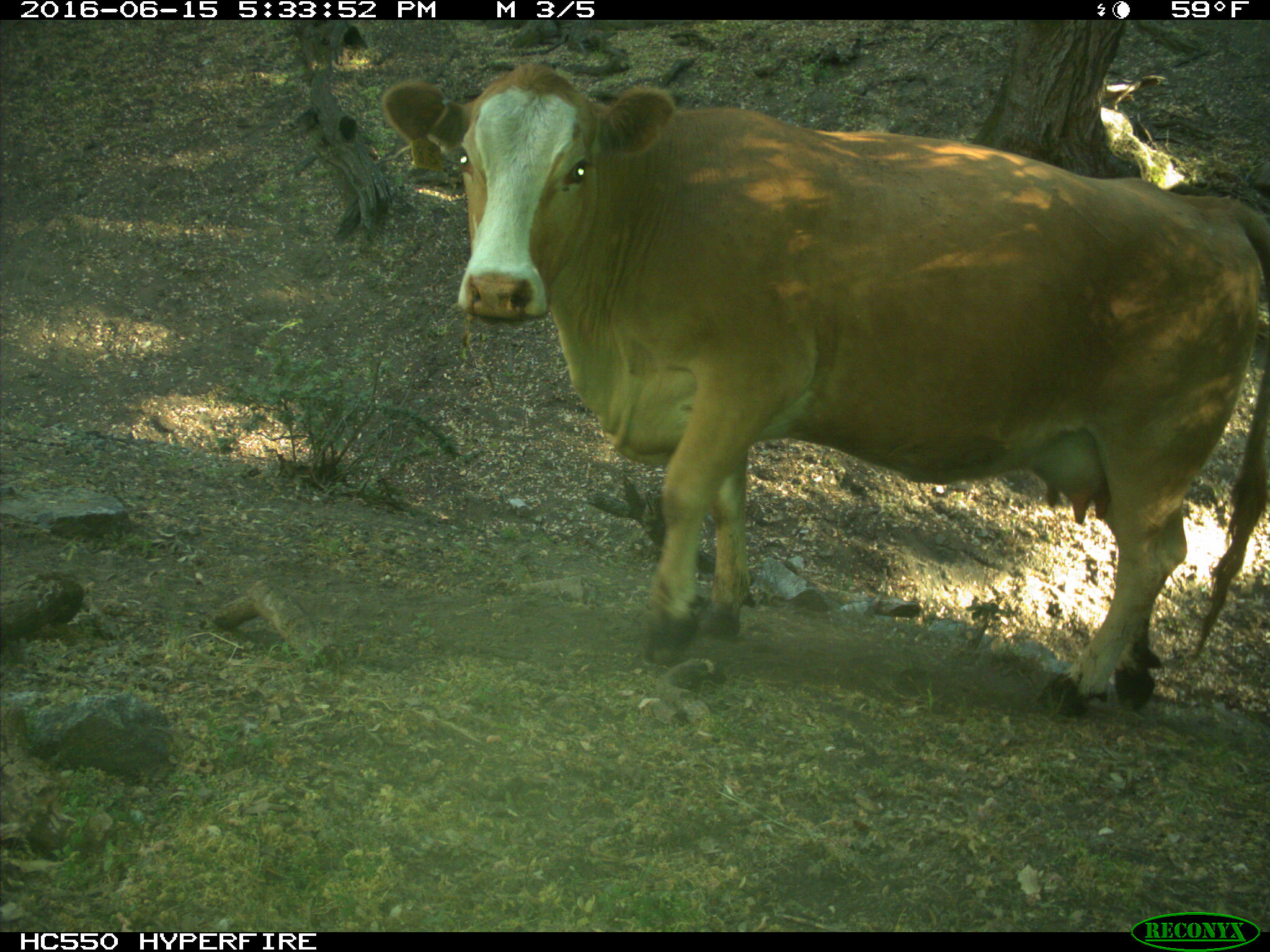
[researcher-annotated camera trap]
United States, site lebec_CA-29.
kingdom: Animalia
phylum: Chordata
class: Mammalia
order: Artiodactyla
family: Bovidae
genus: Bos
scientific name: Bos taurus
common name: domestic cow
Bos taurus (domestic cow).